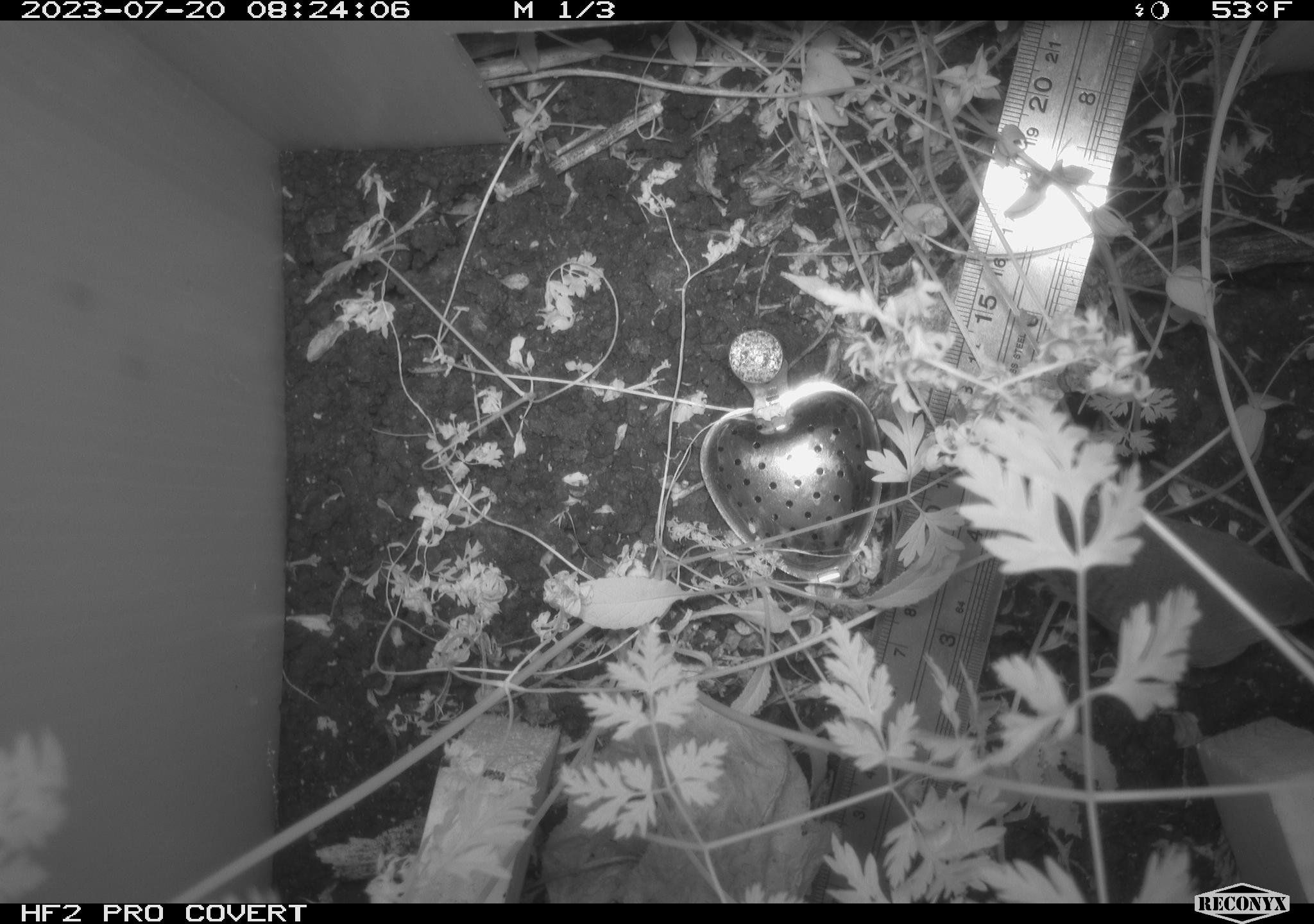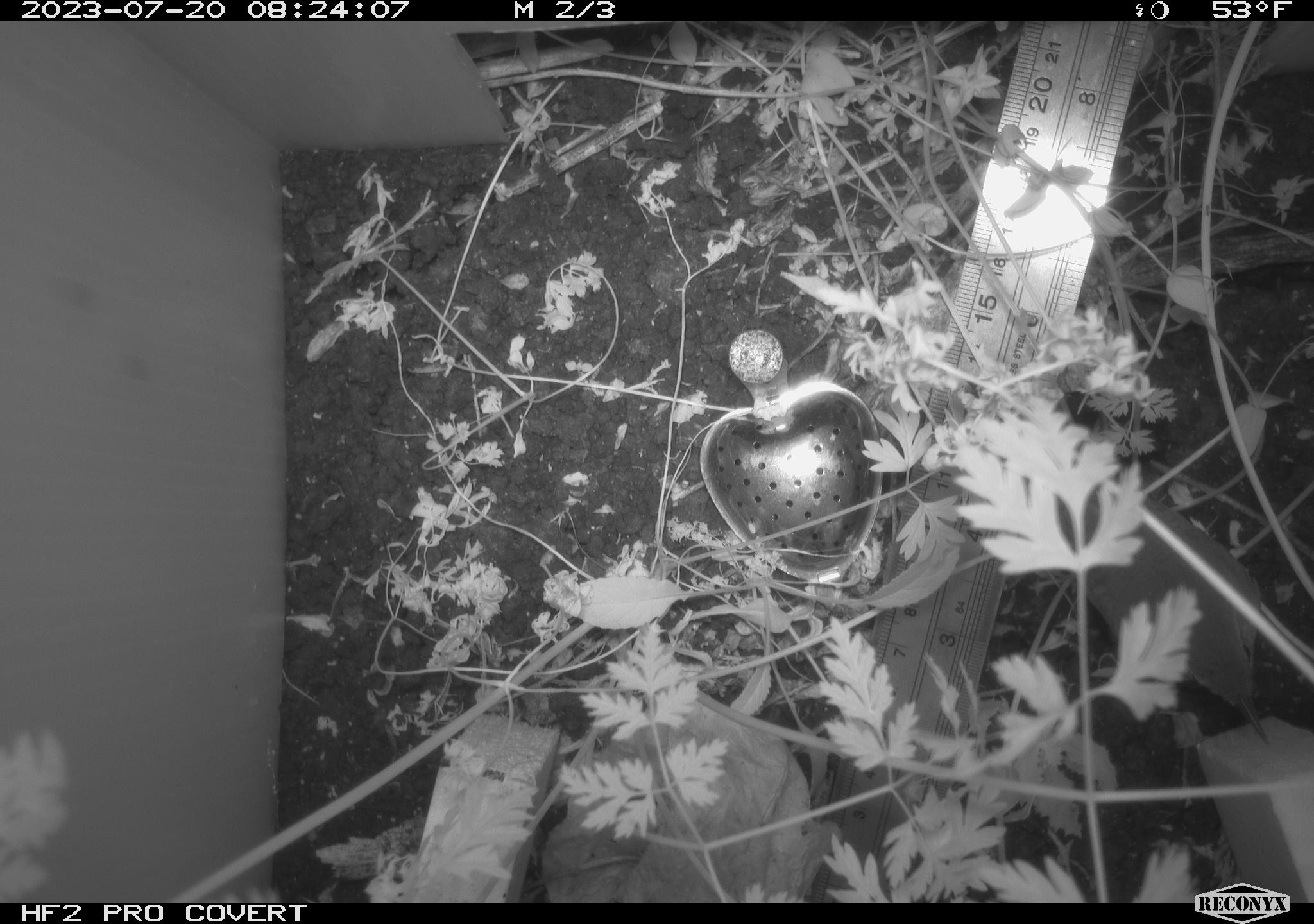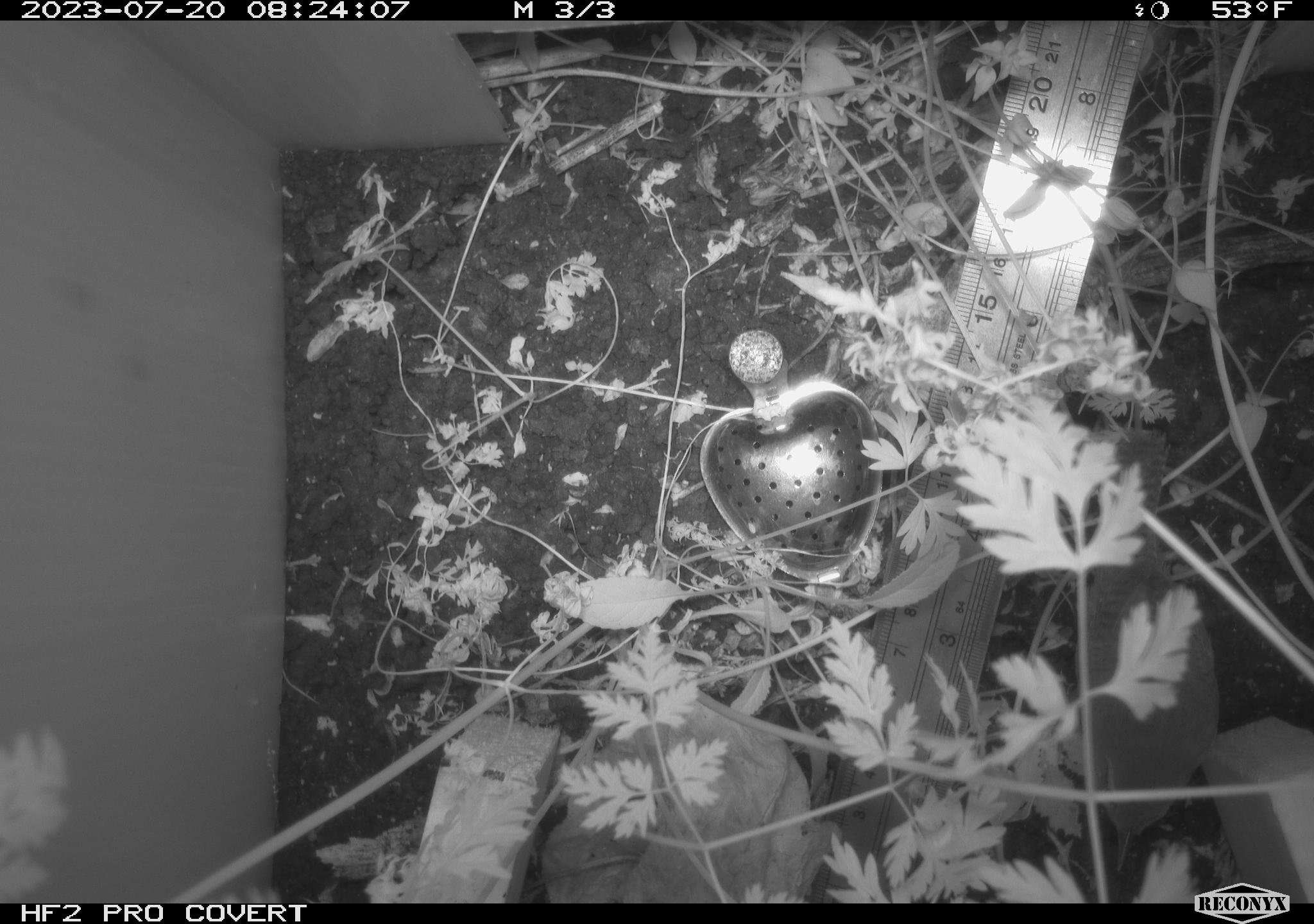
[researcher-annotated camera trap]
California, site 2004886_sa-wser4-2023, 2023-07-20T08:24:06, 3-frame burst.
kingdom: Animalia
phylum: Chordata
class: Aves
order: Passeriformes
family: Troglodytidae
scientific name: Troglodytidae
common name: wren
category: troglodytidae family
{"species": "troglodytidae family (wren) (Troglodytidae)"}